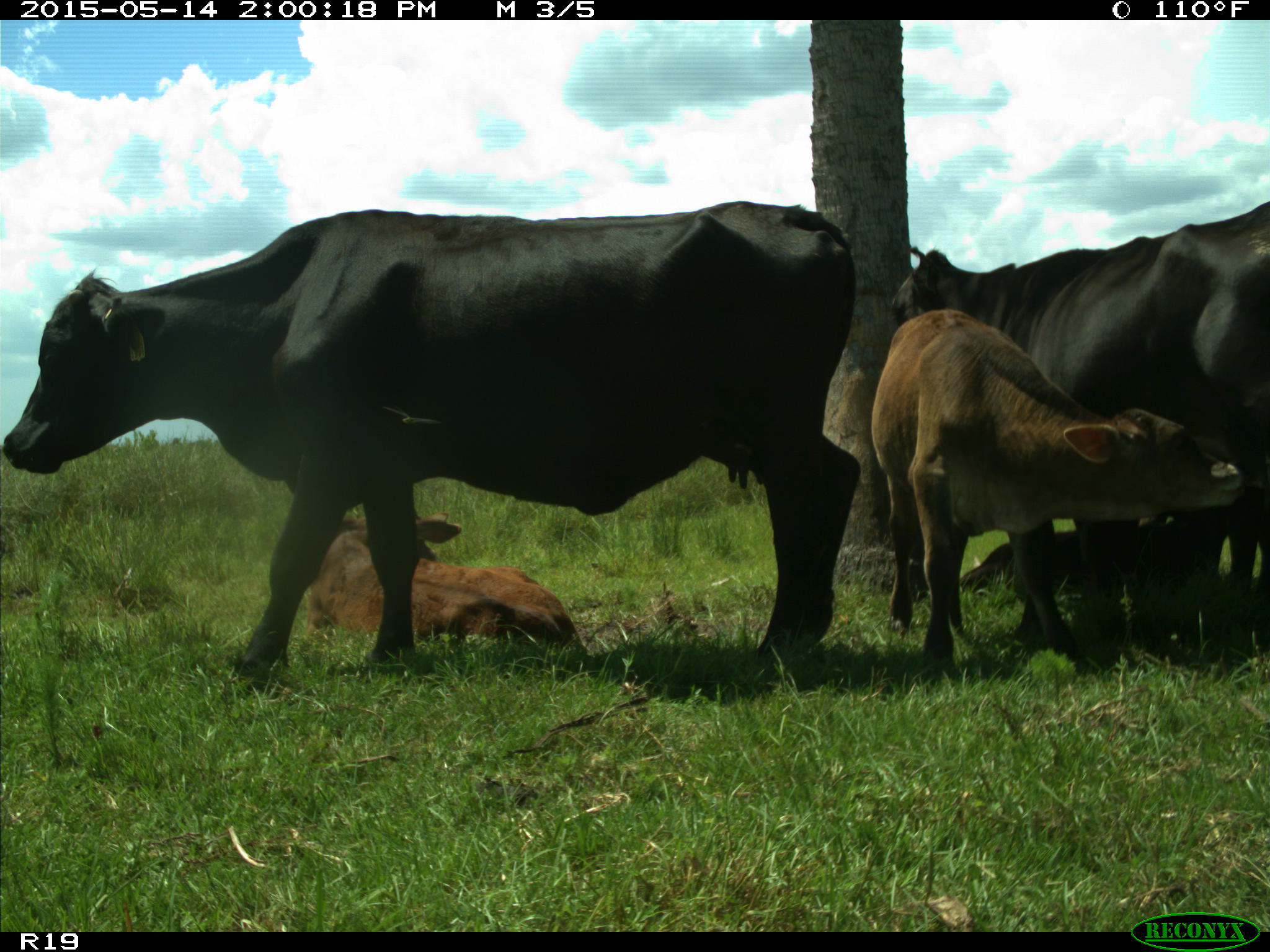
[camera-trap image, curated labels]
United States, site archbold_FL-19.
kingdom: Animalia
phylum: Chordata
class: Mammalia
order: Artiodactyla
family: Bovidae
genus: Bos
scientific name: Bos taurus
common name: domestic cow